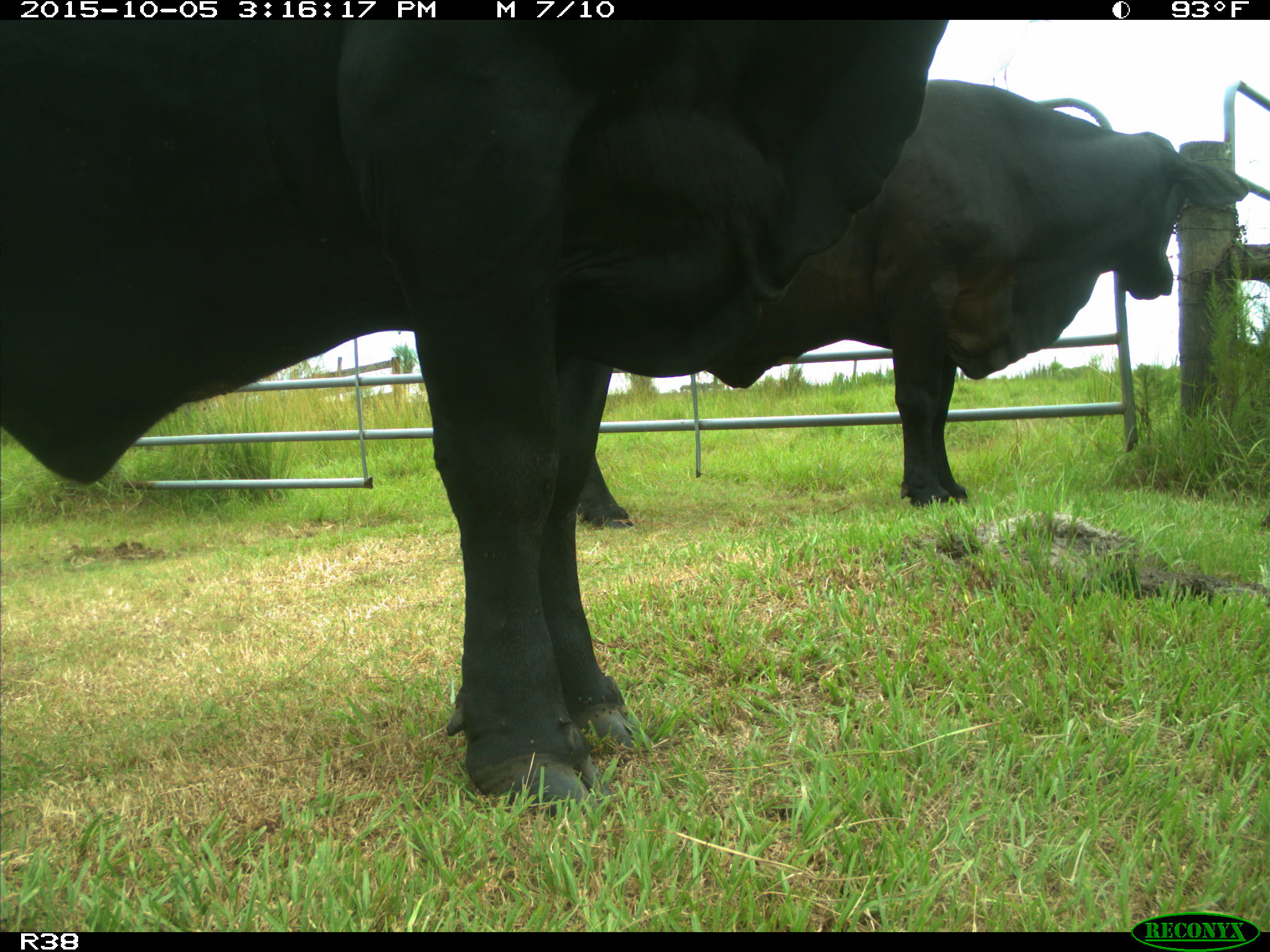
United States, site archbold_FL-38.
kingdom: Animalia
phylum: Chordata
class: Mammalia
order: Artiodactyla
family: Bovidae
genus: Bos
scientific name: Bos taurus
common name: domestic cow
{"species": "Bos taurus (domestic cow)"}